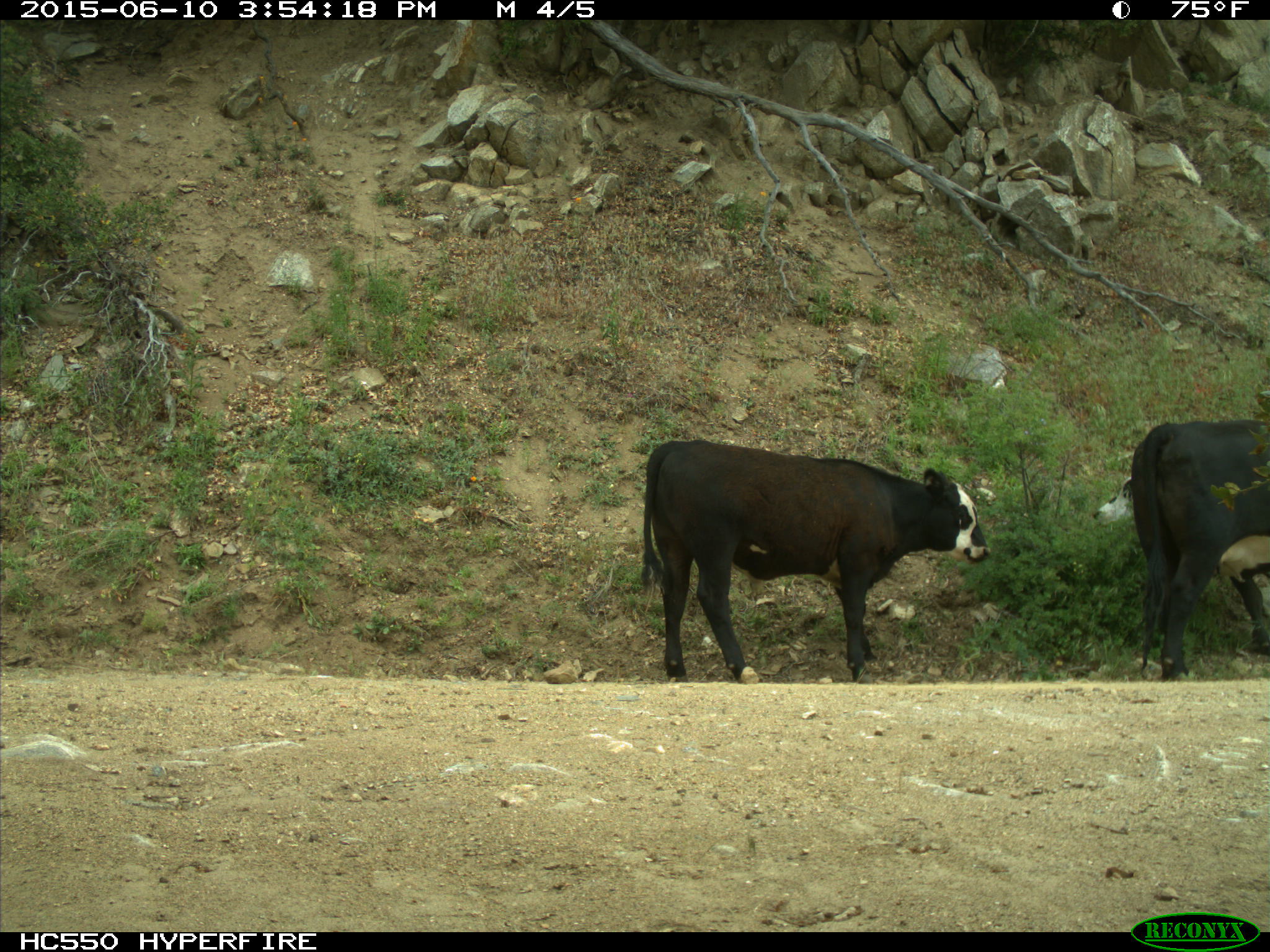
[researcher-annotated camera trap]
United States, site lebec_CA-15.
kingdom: Animalia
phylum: Chordata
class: Mammalia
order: Artiodactyla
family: Bovidae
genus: Bos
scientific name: Bos taurus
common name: domestic cow